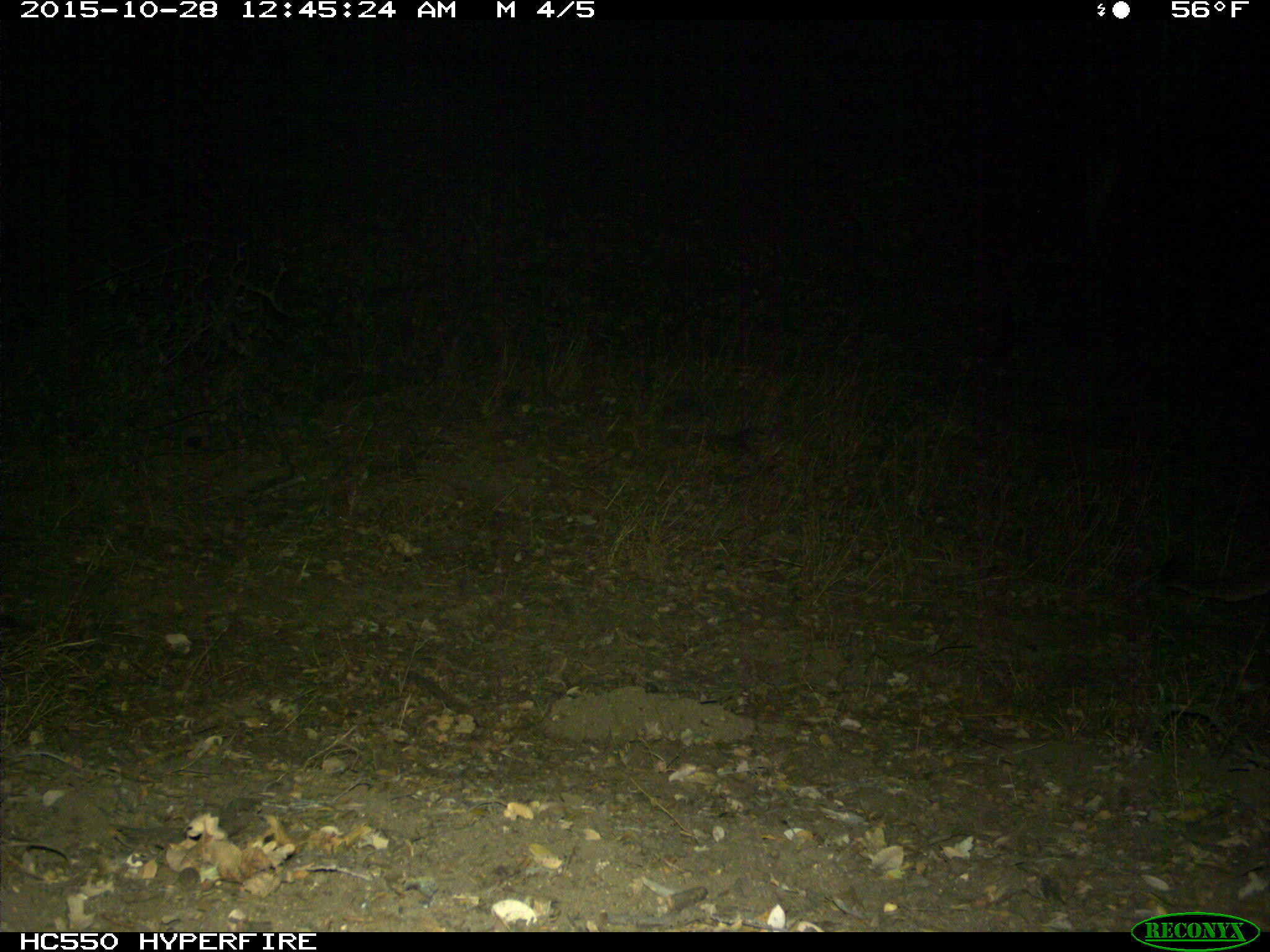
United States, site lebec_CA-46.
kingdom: Animalia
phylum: Chordata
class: Mammalia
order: Carnivora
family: Felidae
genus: Puma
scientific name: Puma concolor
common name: mountain lion